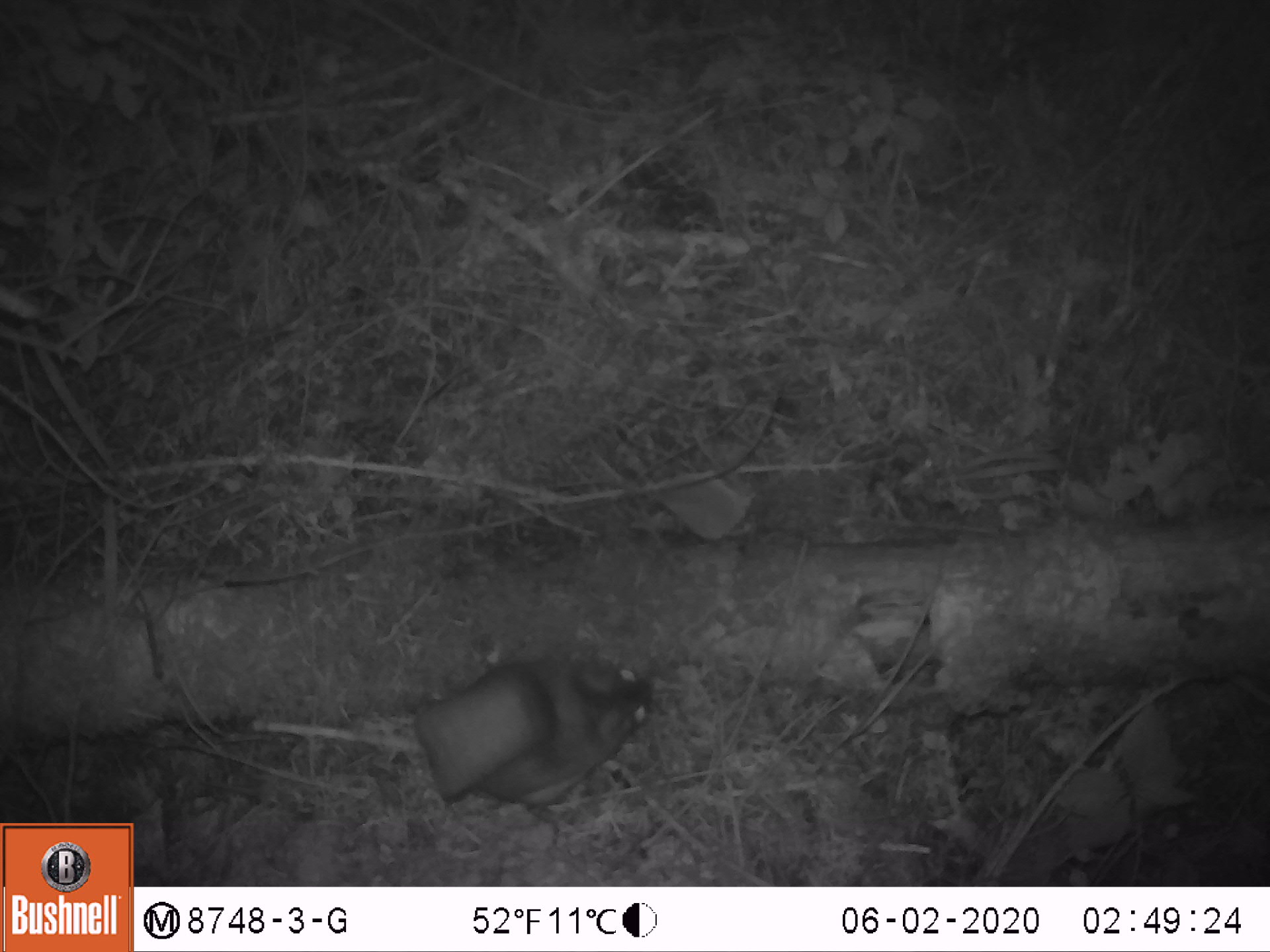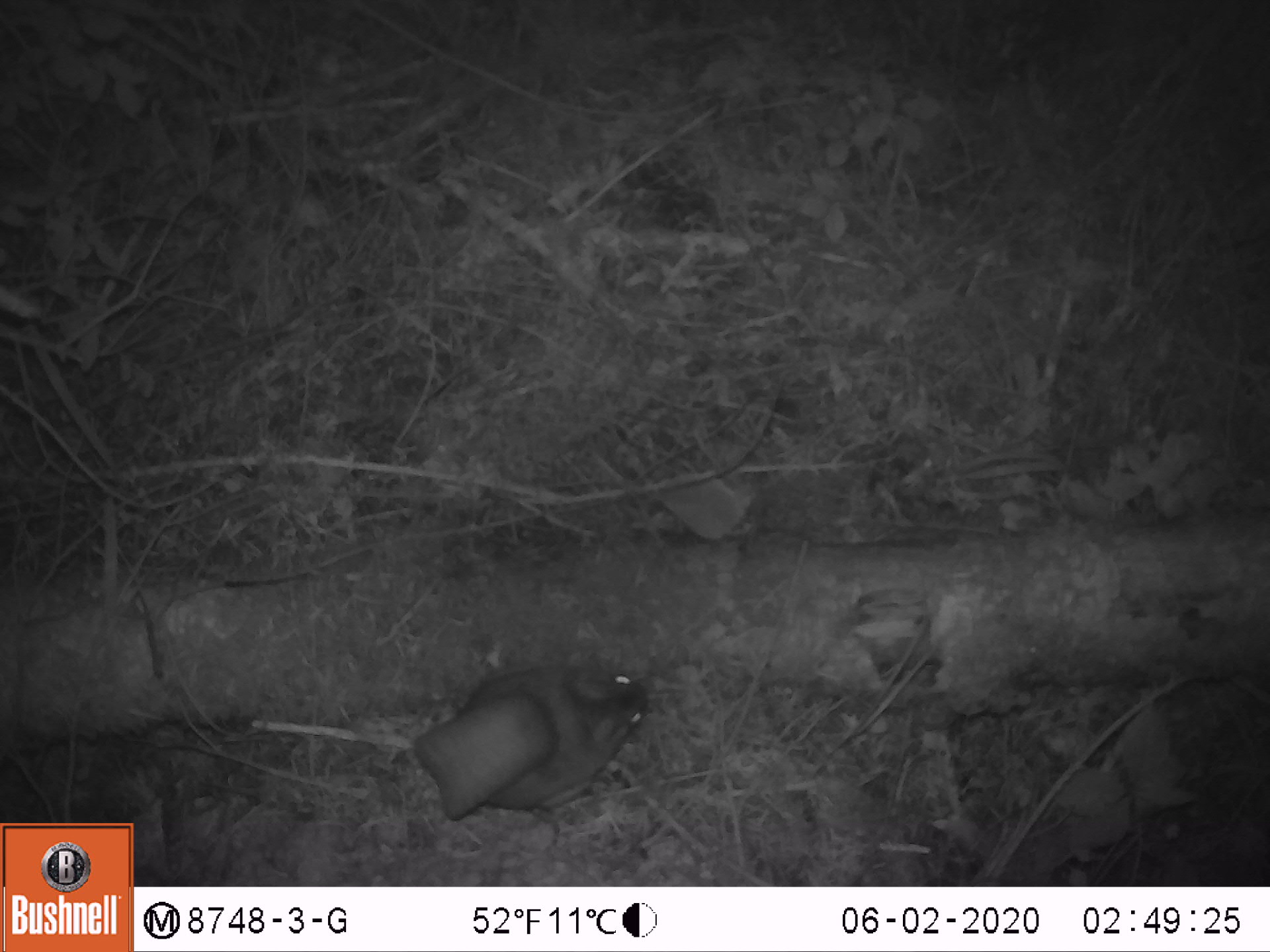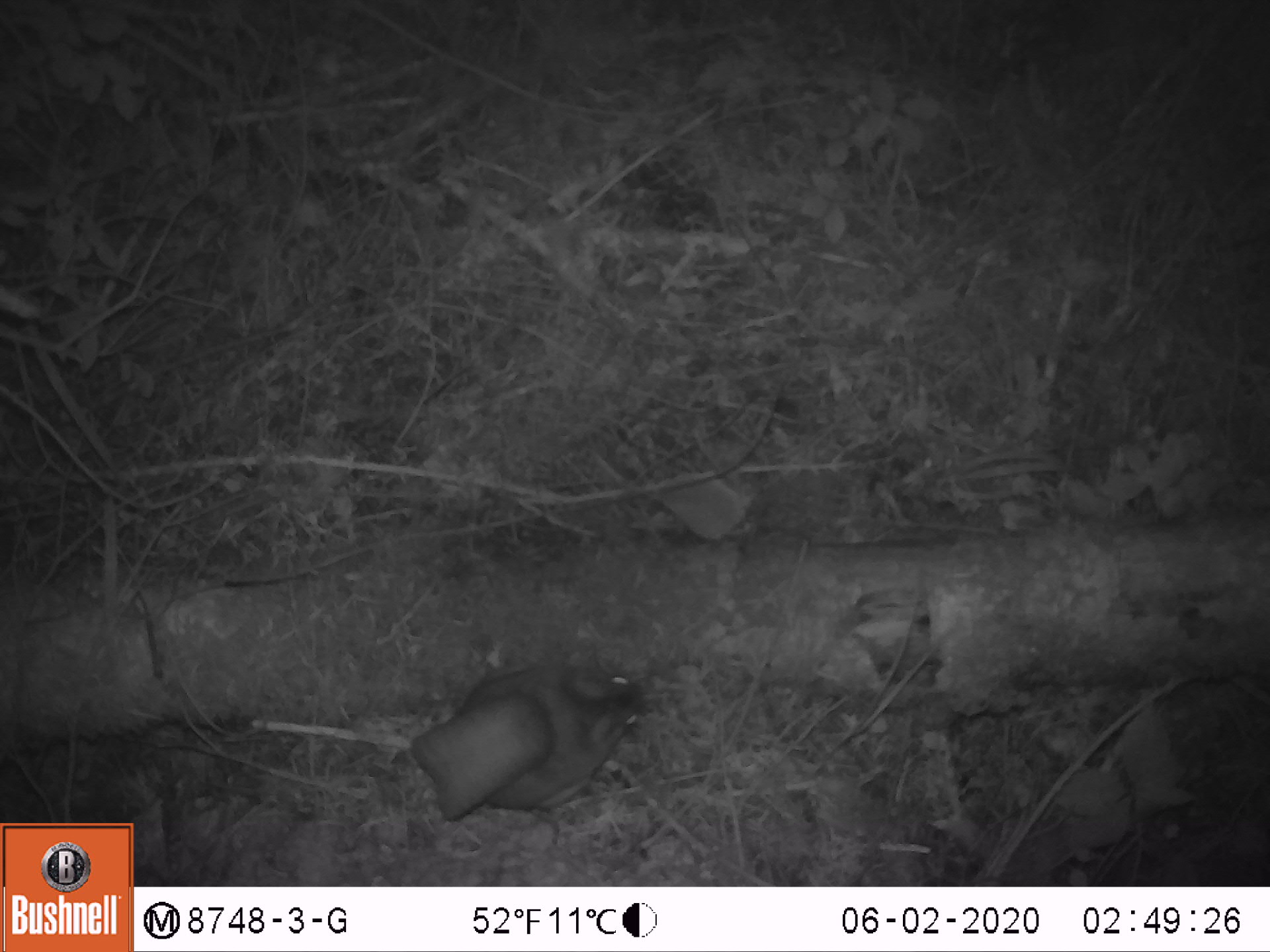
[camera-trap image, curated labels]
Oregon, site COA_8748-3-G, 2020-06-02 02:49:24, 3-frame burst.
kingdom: Animalia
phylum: Chordata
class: Mammalia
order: Rodentia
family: Sciuridae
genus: Glaucomys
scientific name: Glaucomys oregonensis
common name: humboldt's flying squirrel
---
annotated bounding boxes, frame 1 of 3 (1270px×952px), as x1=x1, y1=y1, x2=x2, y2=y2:
humboldt's flying squirrel: x1=404, y1=648, x2=663, y2=821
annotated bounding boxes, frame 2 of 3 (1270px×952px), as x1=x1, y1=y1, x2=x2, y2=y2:
humboldt's flying squirrel: x1=403, y1=648, x2=656, y2=832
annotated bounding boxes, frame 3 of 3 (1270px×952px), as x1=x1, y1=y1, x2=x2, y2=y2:
humboldt's flying squirrel: x1=403, y1=651, x2=652, y2=832